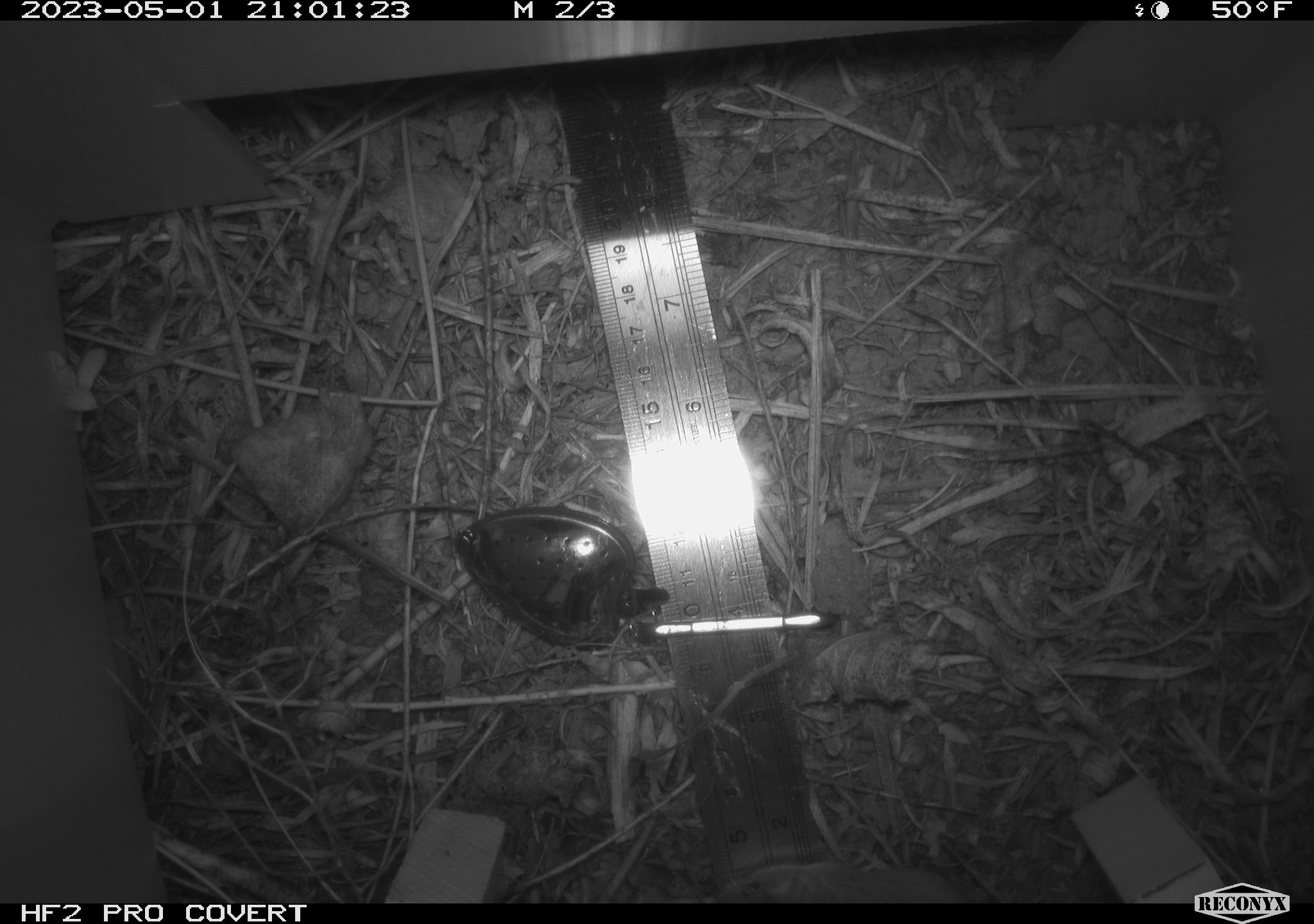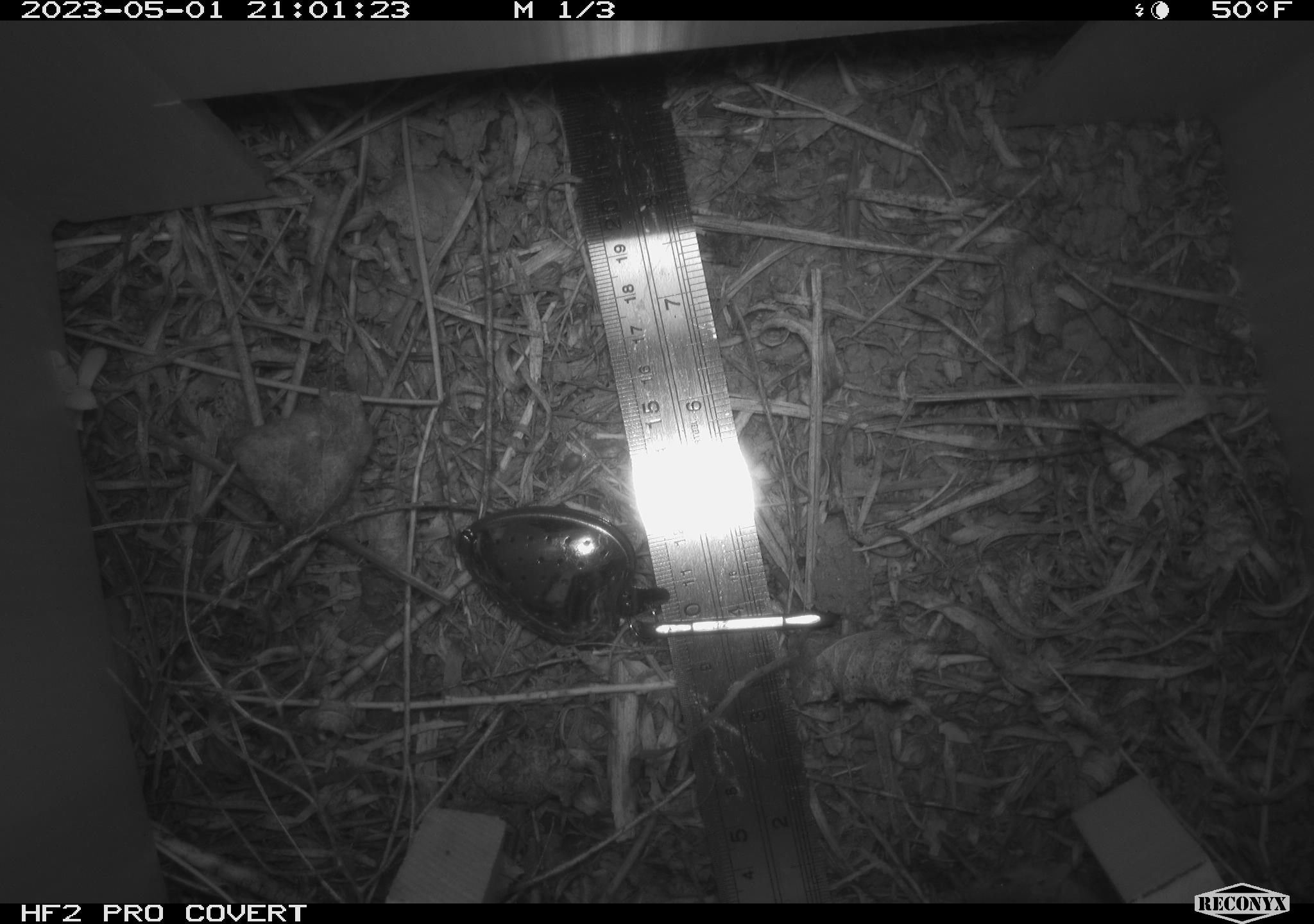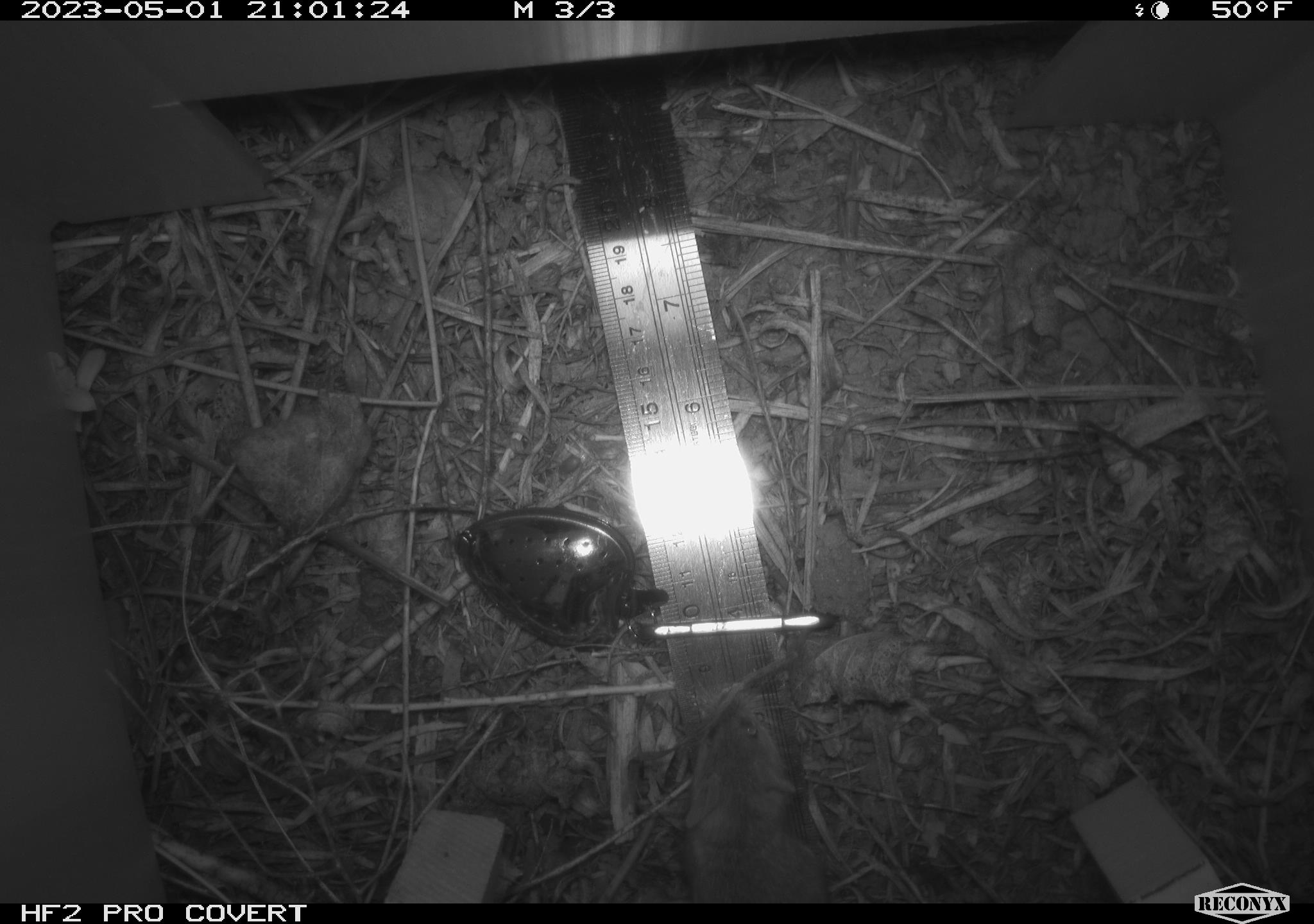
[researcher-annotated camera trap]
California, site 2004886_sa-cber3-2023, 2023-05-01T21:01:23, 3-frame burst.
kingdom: Animalia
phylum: Chordata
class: Mammalia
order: Rodentia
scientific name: Rodentia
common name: mouse species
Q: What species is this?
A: Mouse species (Rodentia).